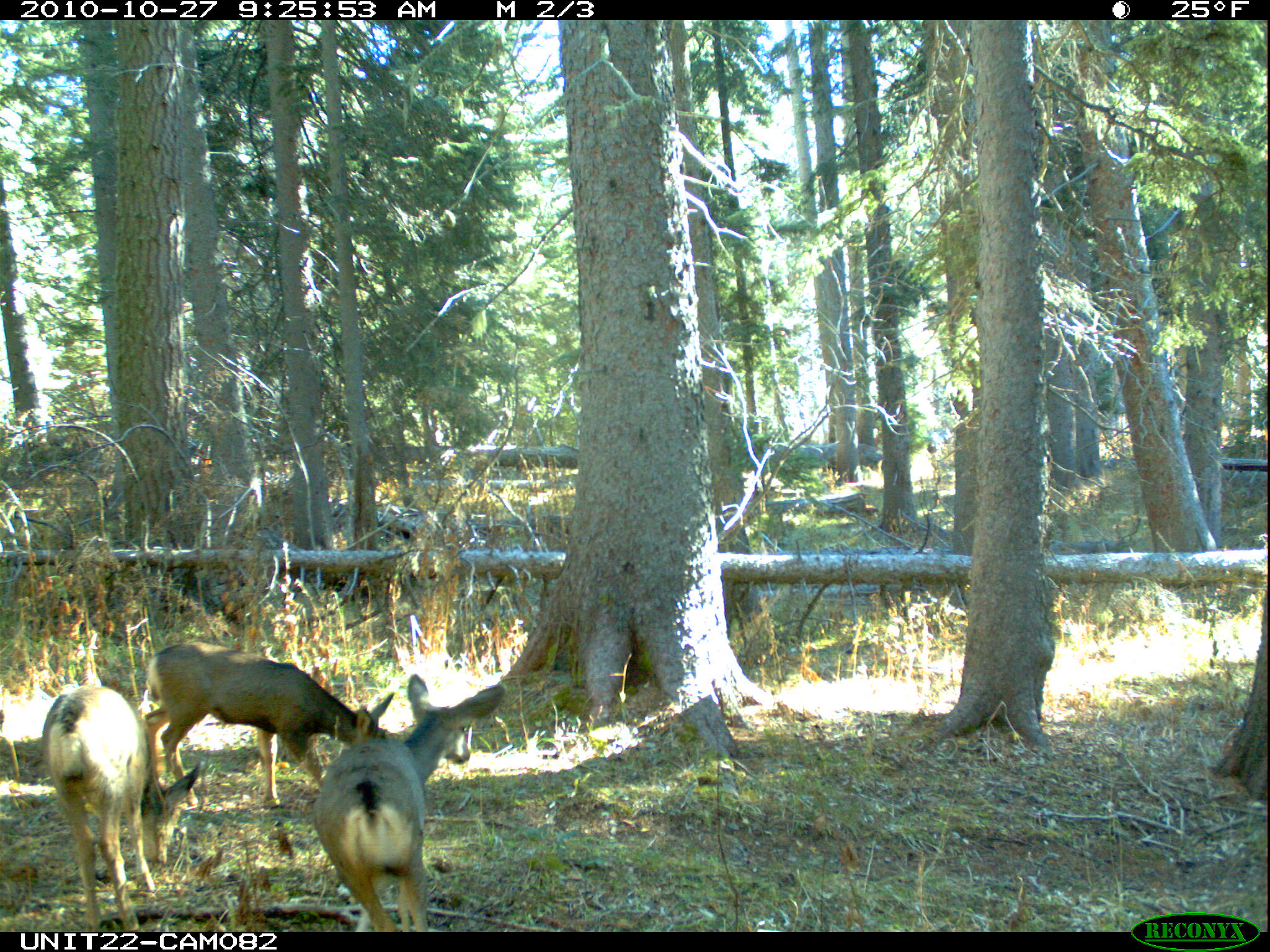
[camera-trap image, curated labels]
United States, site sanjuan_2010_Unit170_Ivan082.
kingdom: Animalia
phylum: Chordata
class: Mammalia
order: Artiodactyla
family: Cervidae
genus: Odocoileus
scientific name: Odocoileus hemionus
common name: mule deer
Odocoileus hemionus (mule deer).